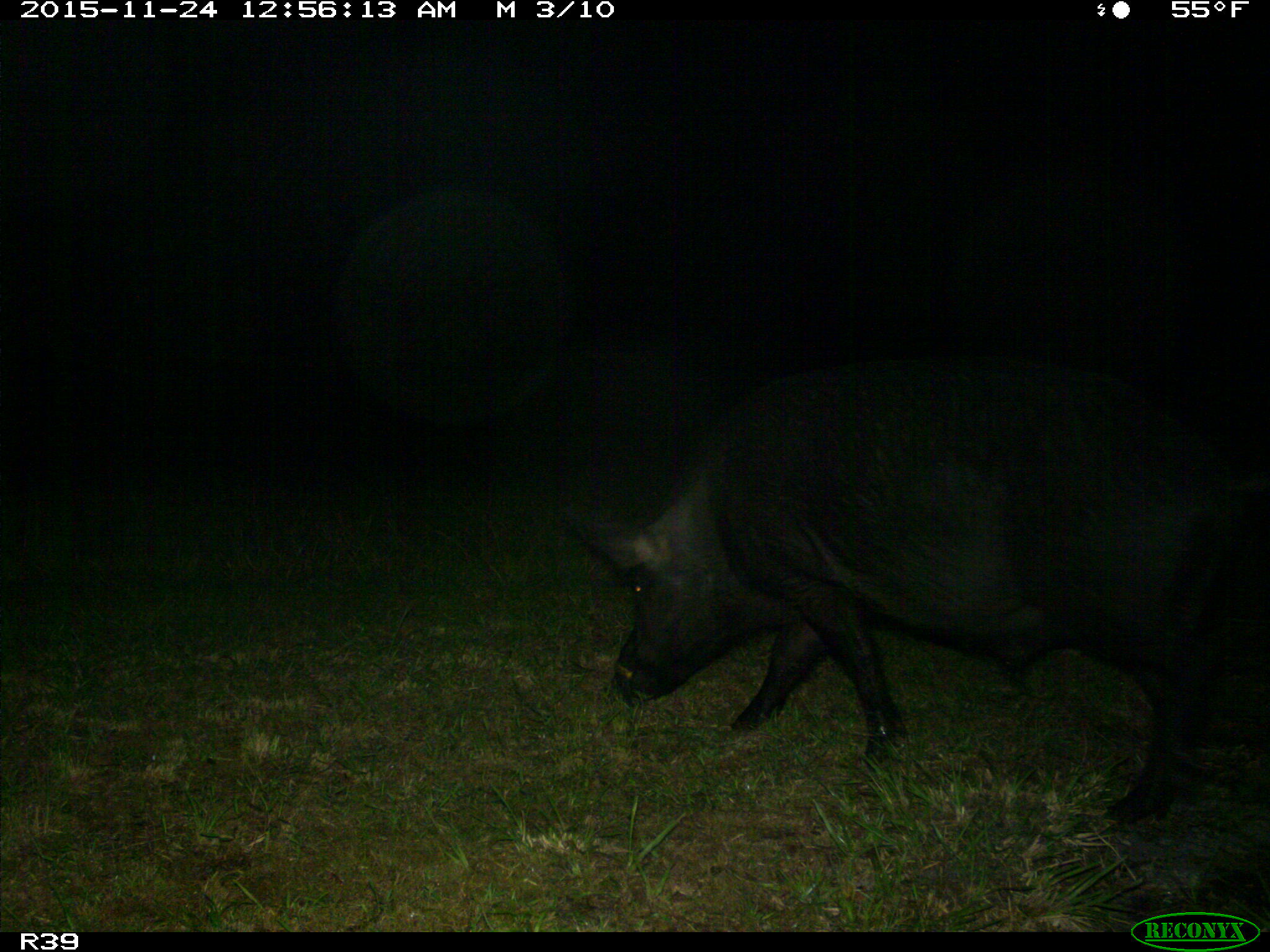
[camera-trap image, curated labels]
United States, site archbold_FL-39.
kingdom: Animalia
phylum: Chordata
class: Mammalia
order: Artiodactyla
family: Suidae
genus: Sus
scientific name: Sus scrofa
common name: wild boar